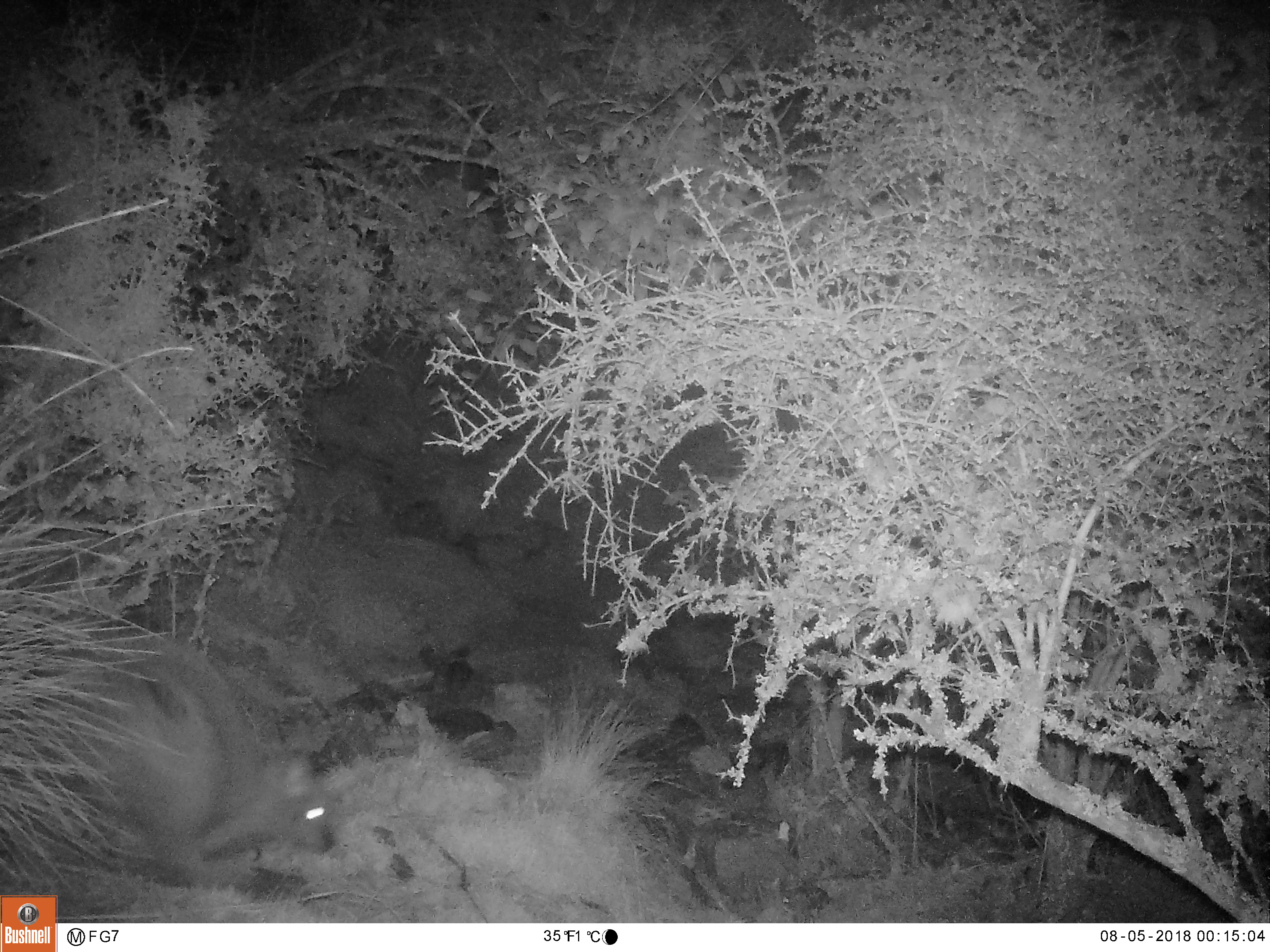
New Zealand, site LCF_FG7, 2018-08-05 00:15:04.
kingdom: Animalia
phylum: Chordata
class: Mammalia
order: Diprotodontia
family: Macropodidae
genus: Notamacropus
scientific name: Notamacropus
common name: wallaby